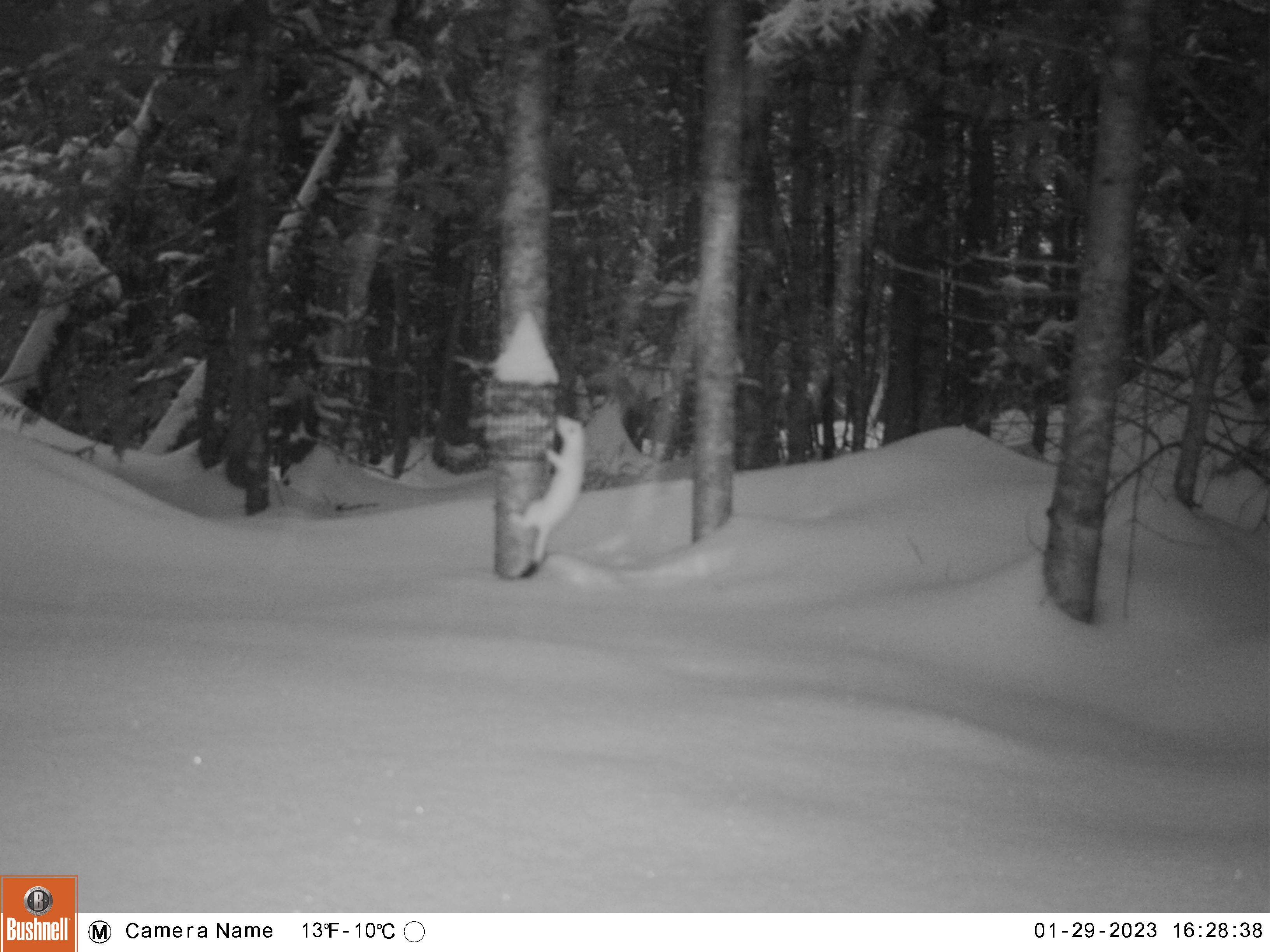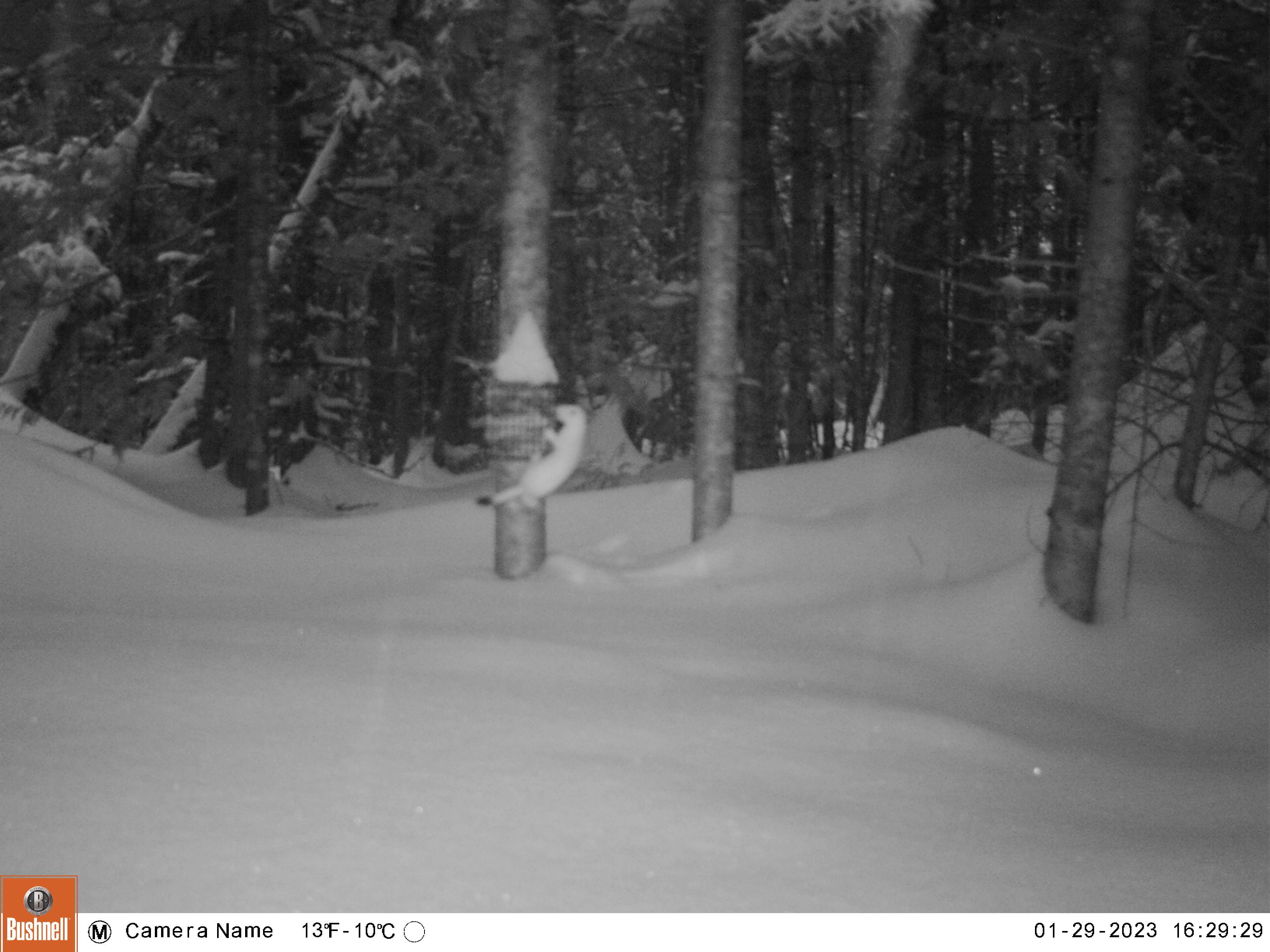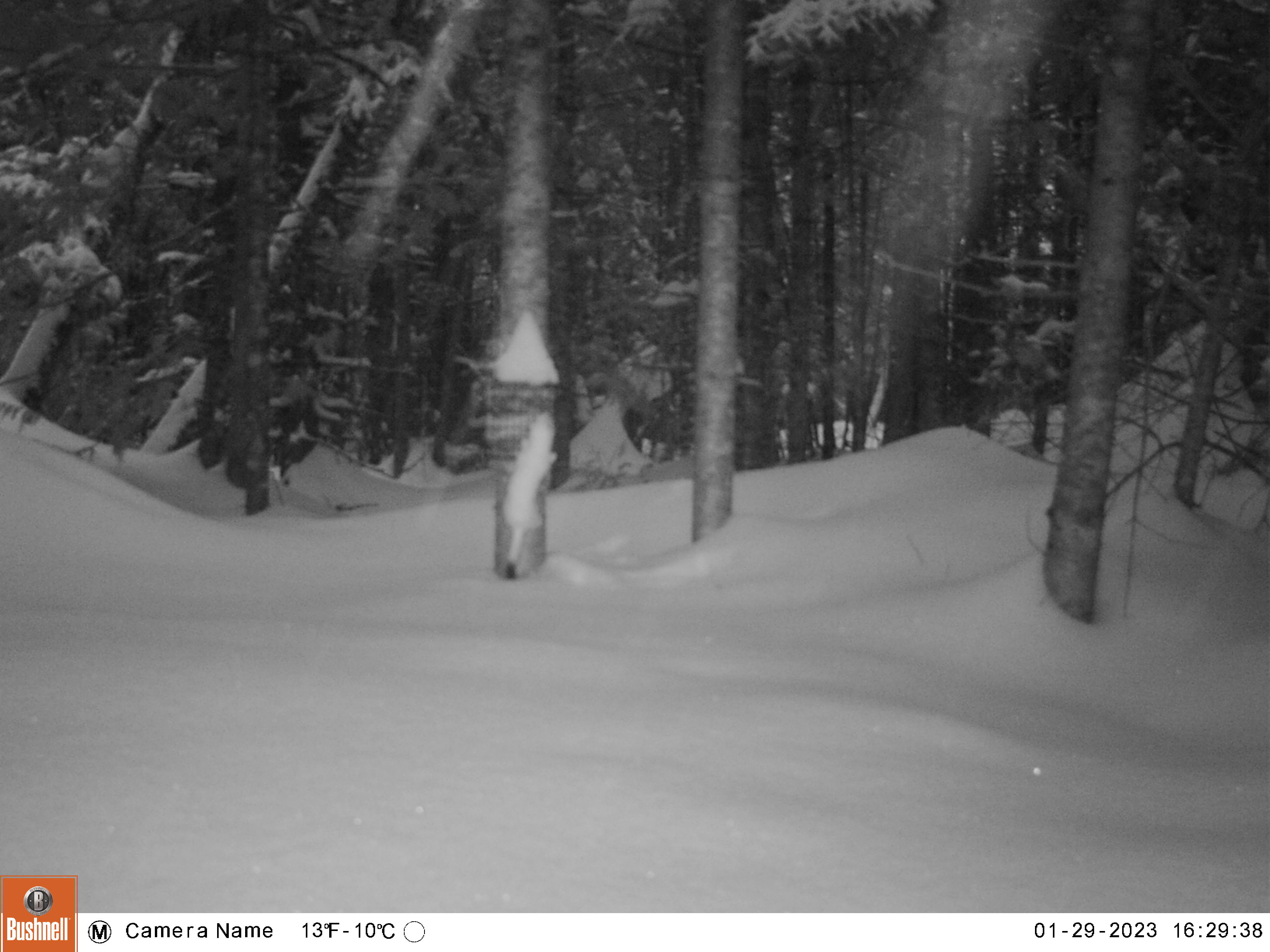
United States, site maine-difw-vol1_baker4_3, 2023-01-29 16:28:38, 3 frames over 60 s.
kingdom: Animalia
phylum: Chordata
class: Mammalia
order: Carnivora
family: Mustelidae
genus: Mustela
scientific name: Mustela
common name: weasel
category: weasel sp.